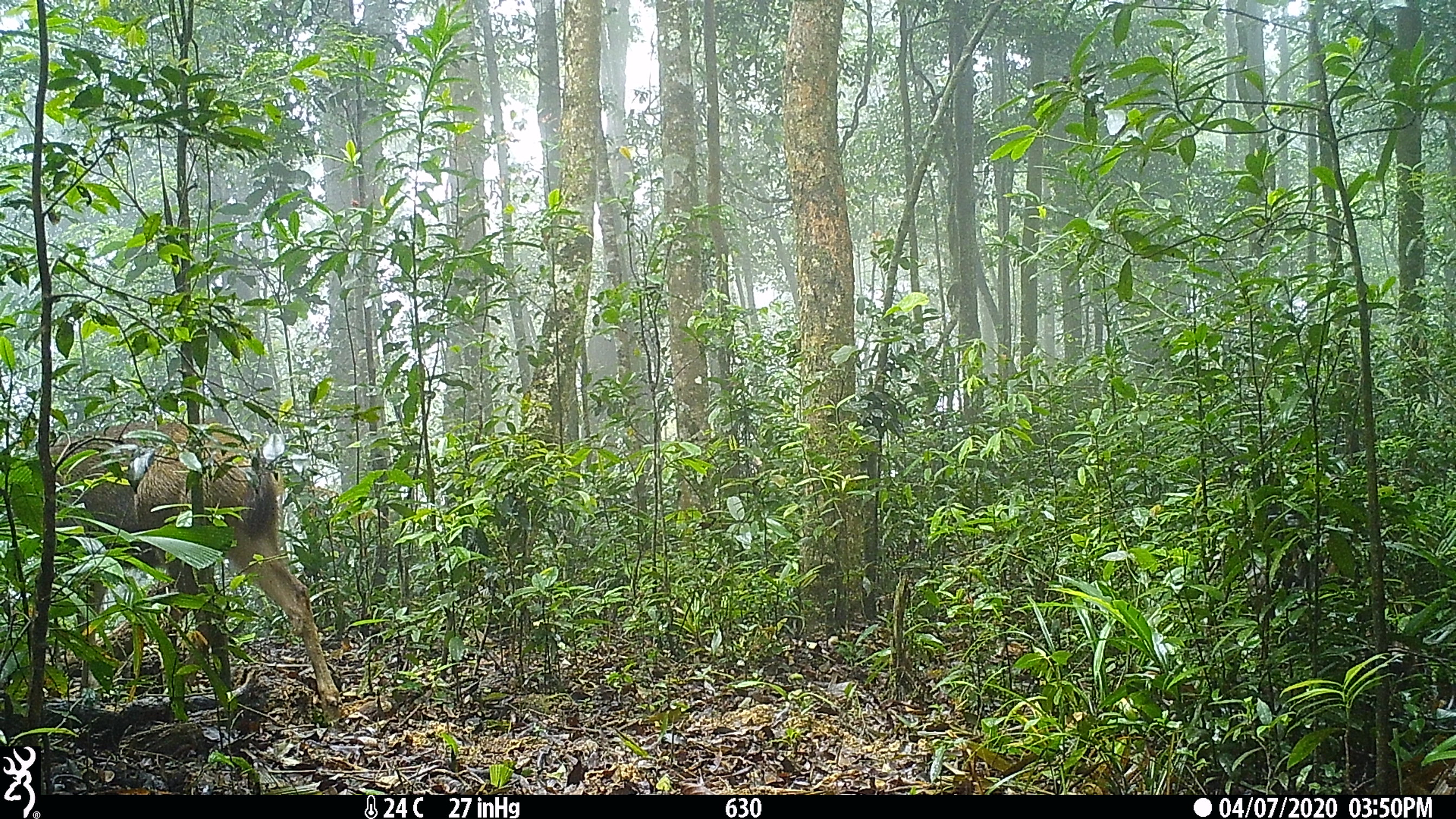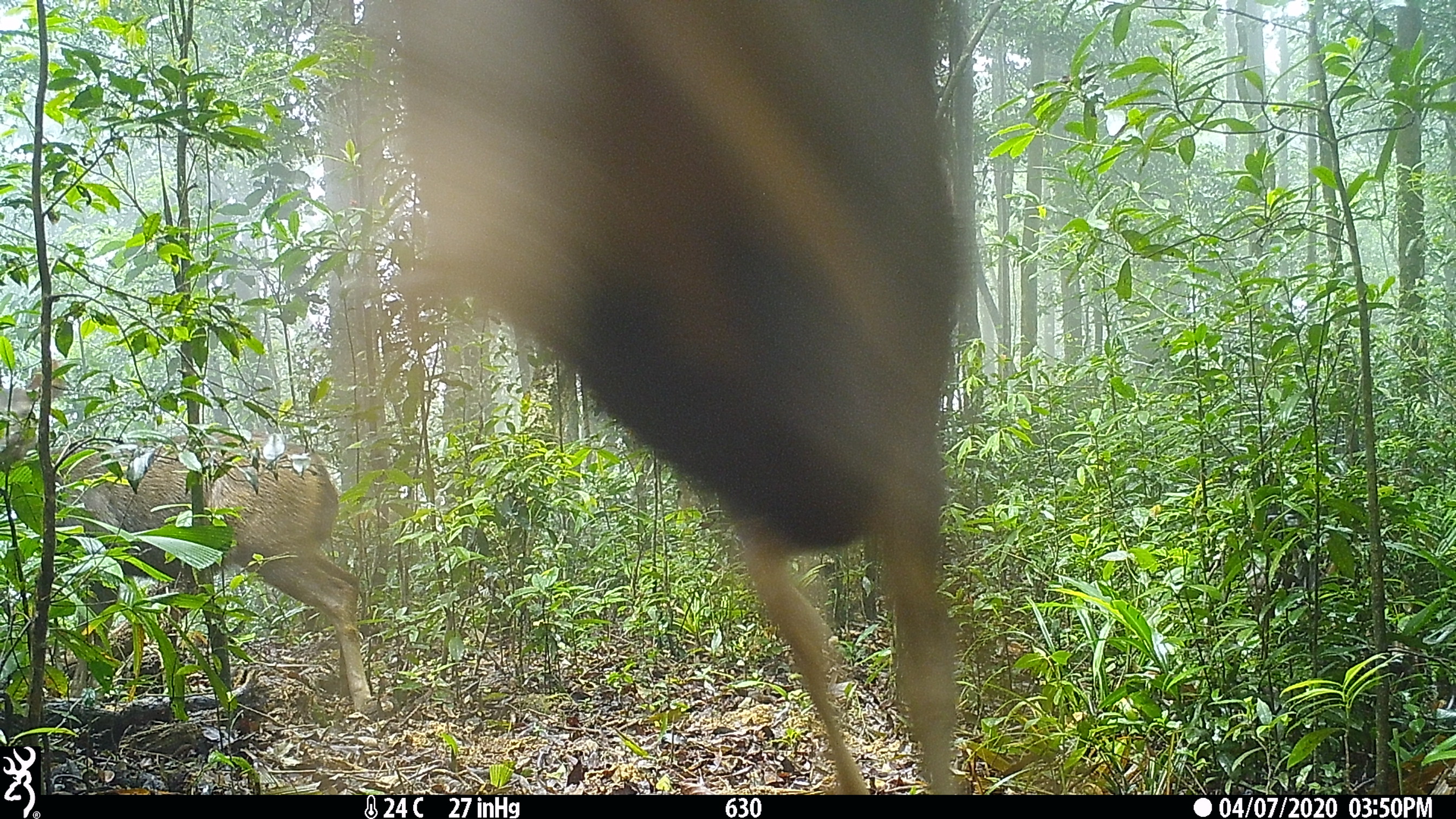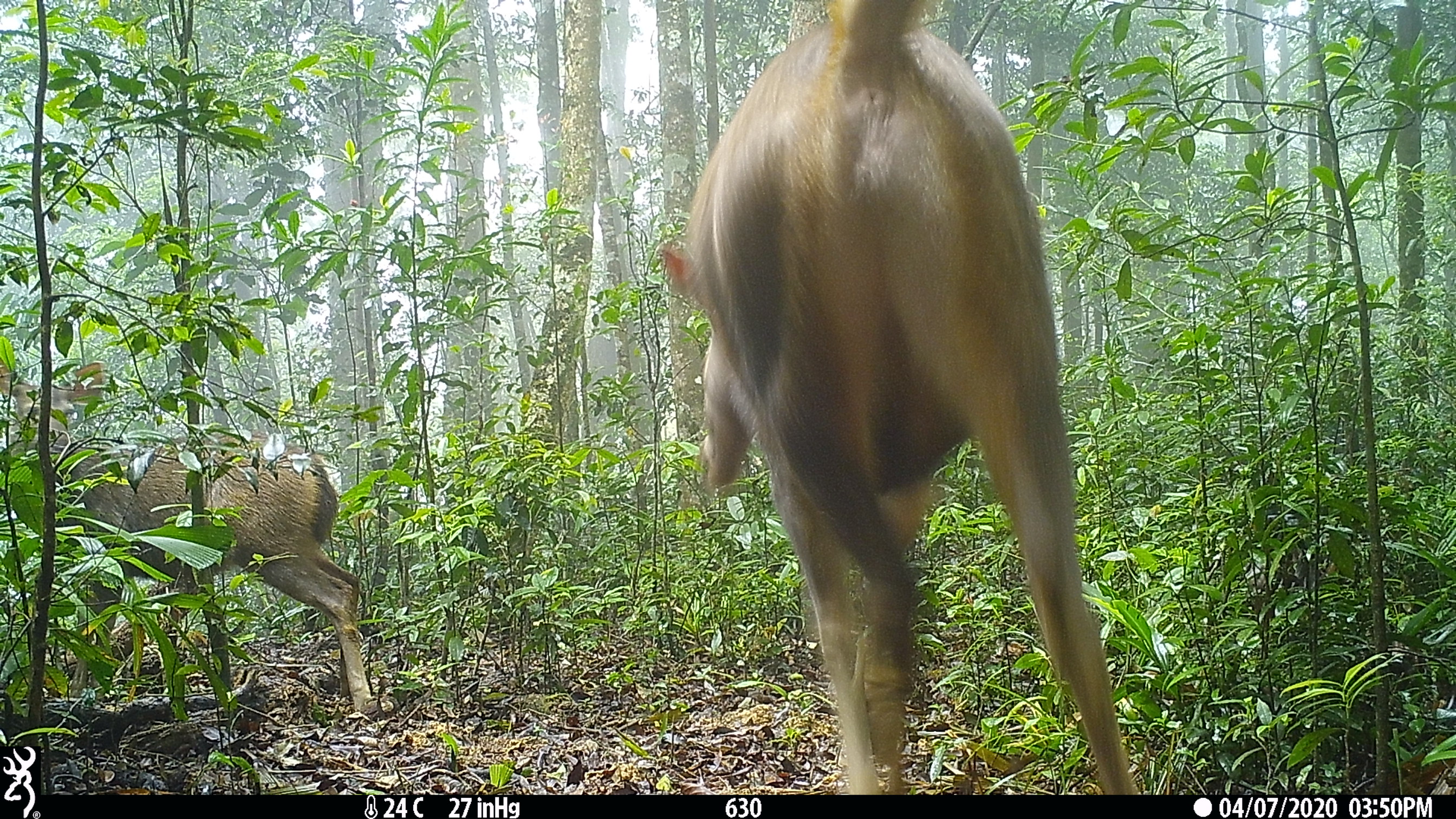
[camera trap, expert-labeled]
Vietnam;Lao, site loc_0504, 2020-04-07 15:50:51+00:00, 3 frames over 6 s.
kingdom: Animalia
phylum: Chordata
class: Mammalia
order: Artiodactyla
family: Cervidae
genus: Rusa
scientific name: Rusa unicolor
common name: sambar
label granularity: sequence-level